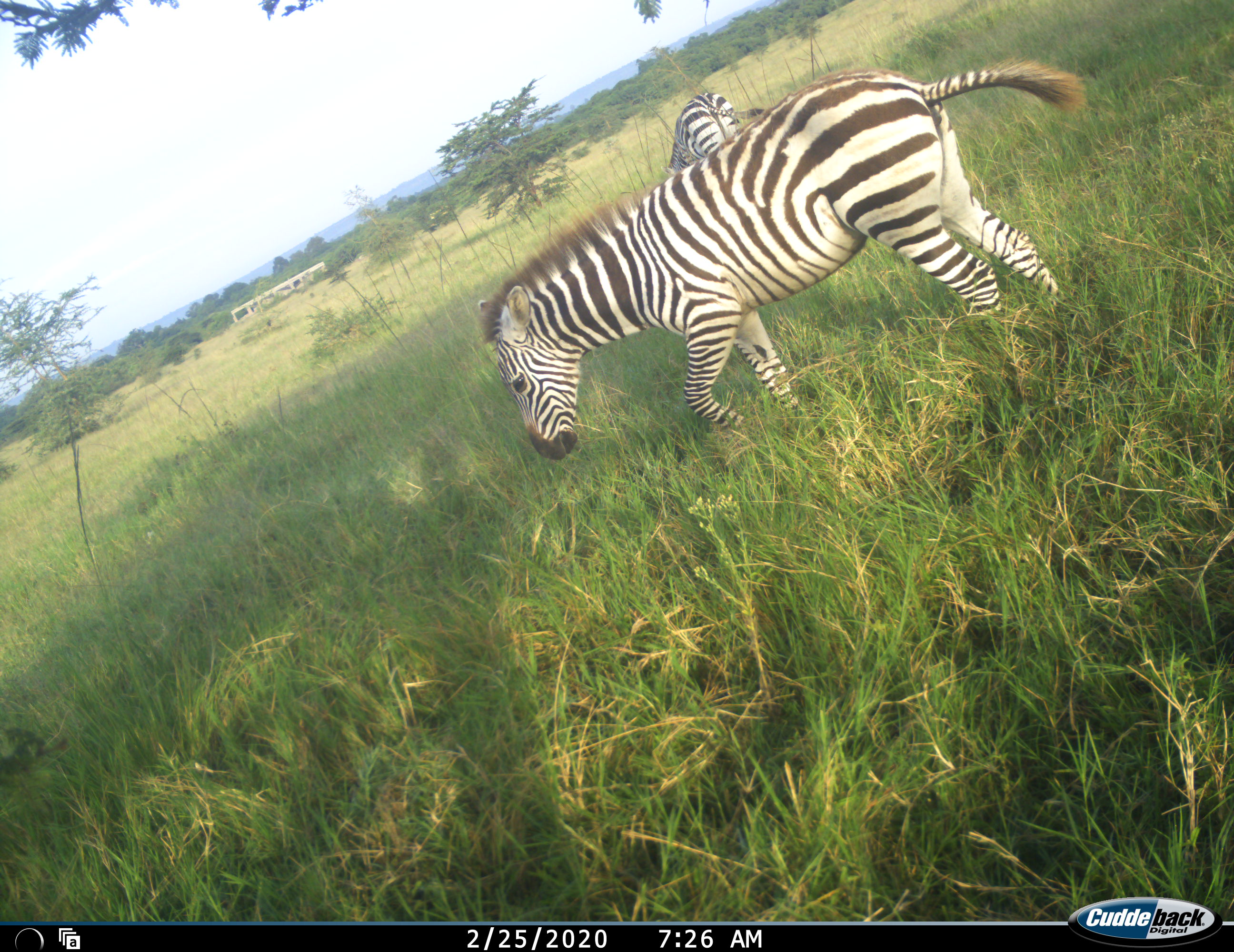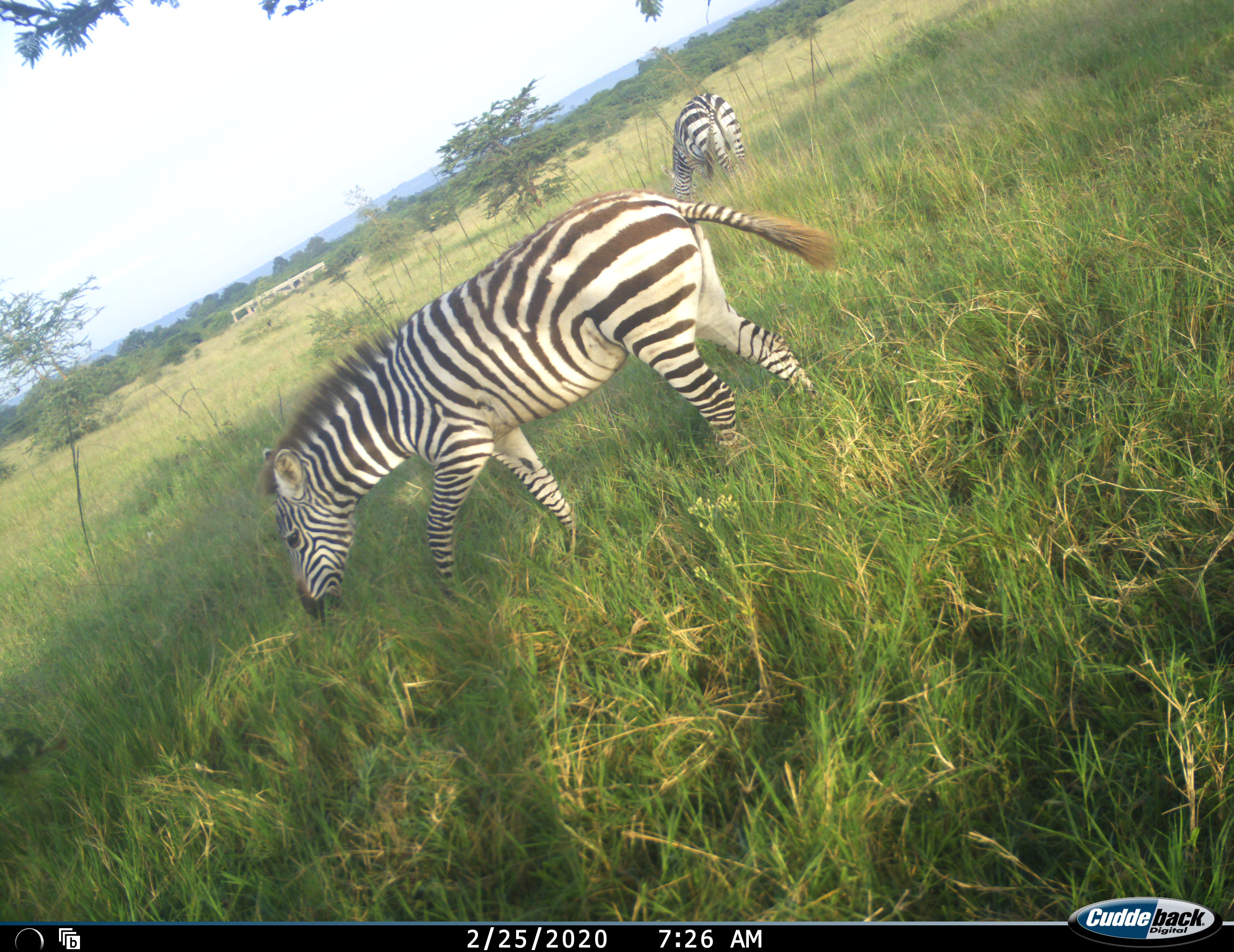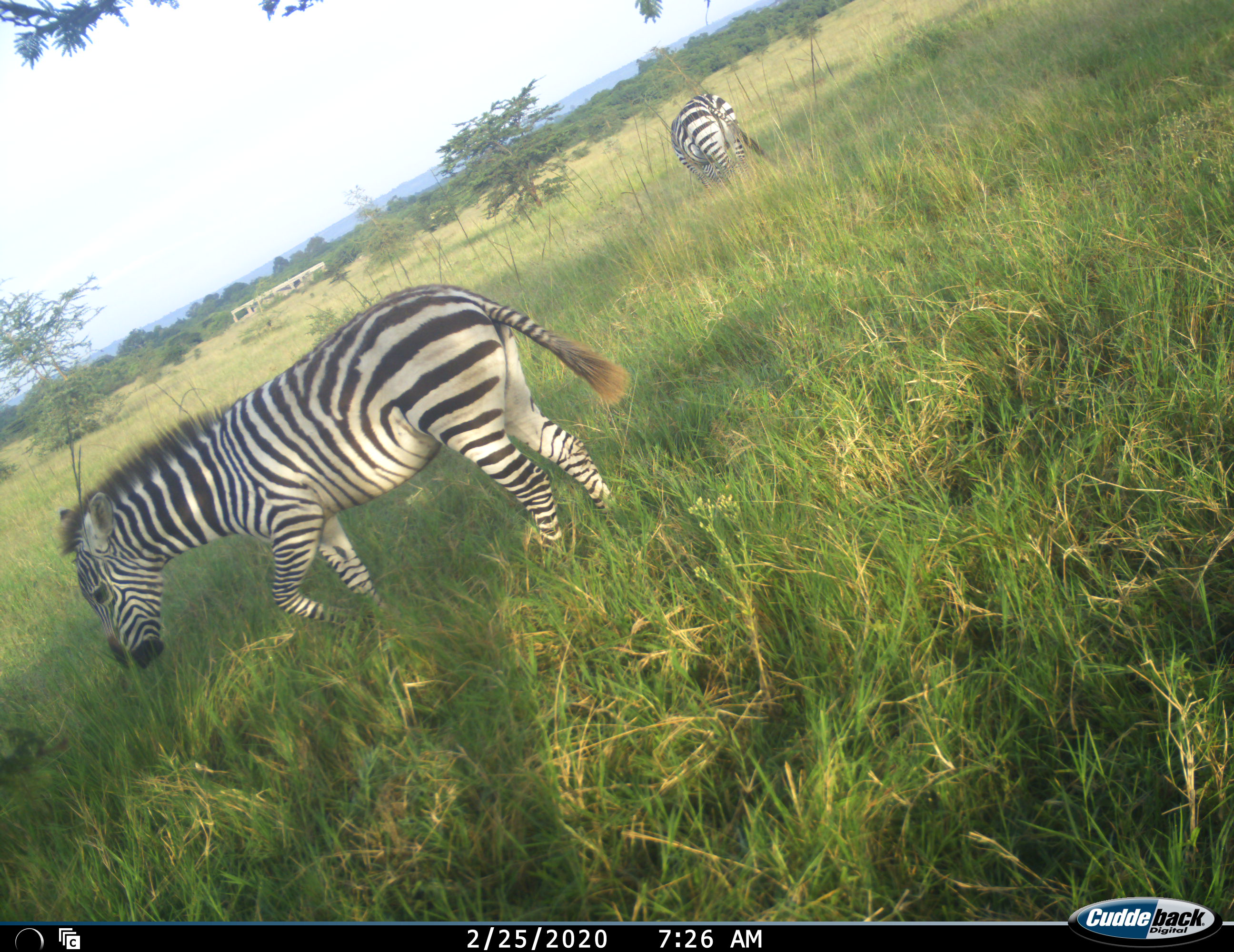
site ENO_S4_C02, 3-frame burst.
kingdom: Animalia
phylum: Chordata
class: Mammalia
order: Perissodactyla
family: Equidae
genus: Equus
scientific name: Equus quagga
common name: plains zebra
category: zebraplains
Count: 2.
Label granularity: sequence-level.